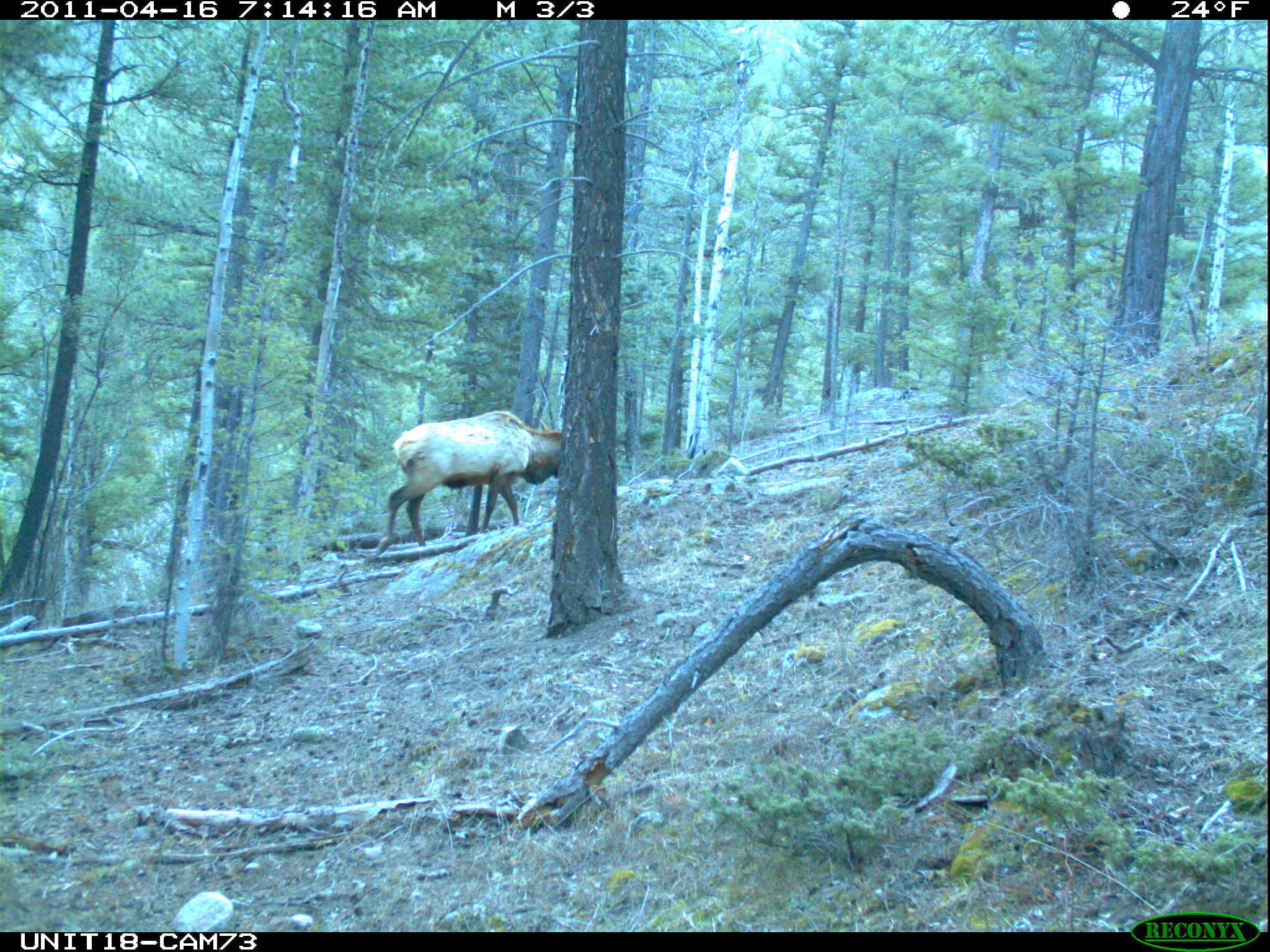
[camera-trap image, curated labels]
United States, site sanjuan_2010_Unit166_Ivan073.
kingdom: Animalia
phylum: Chordata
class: Mammalia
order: Artiodactyla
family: Cervidae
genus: Cervus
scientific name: Cervus elaphus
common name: red deer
Cervus elaphus (red deer).